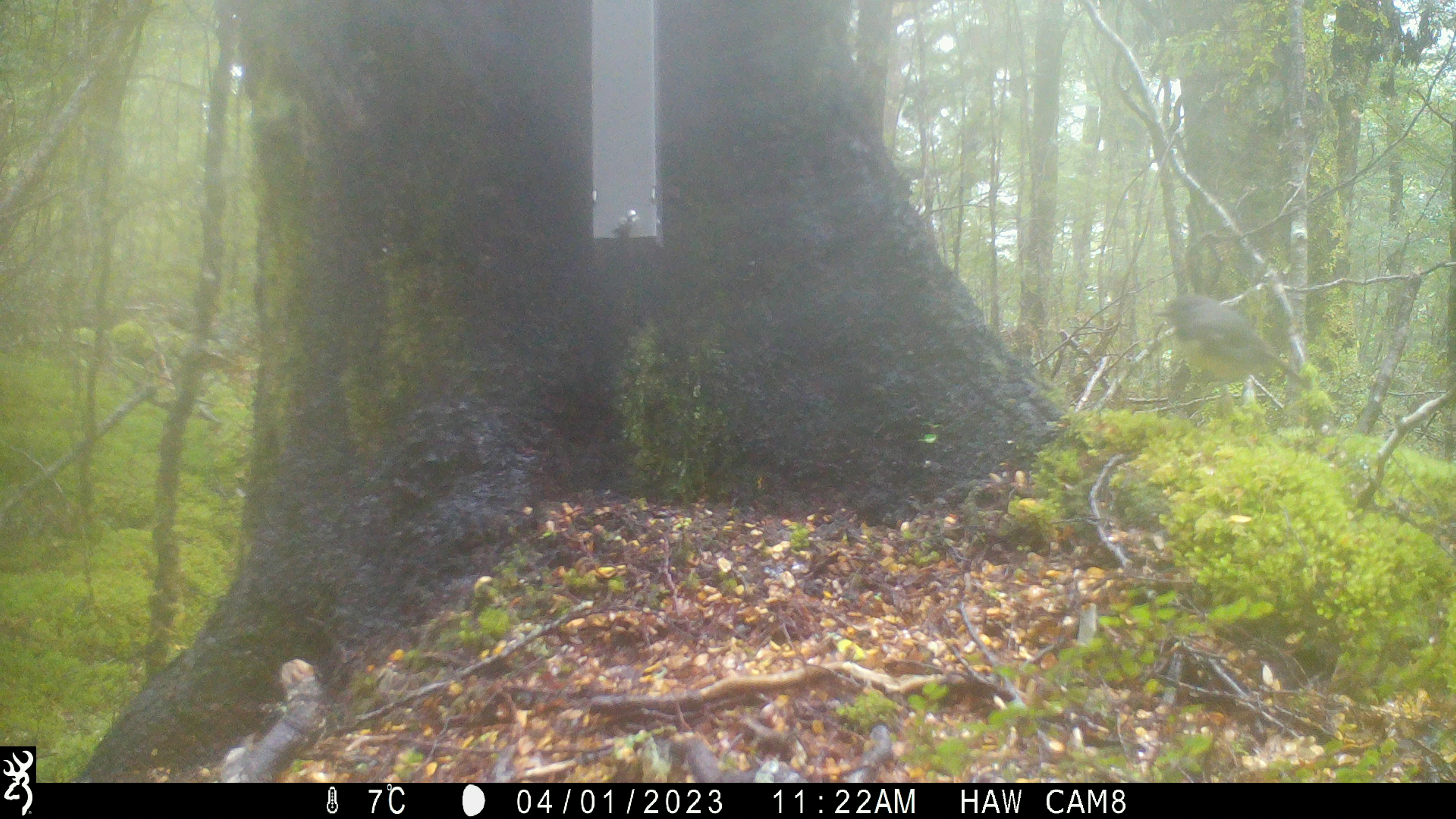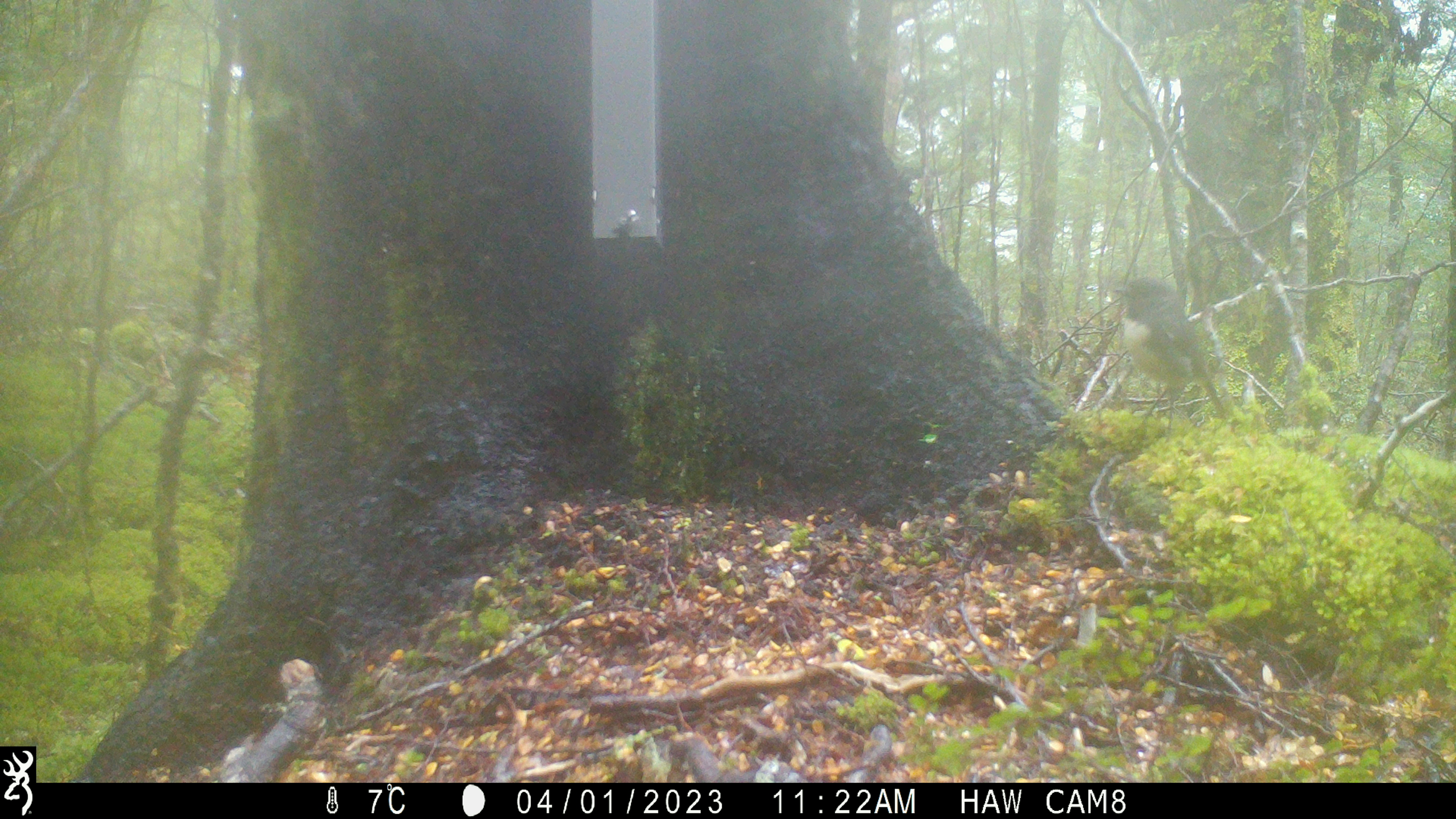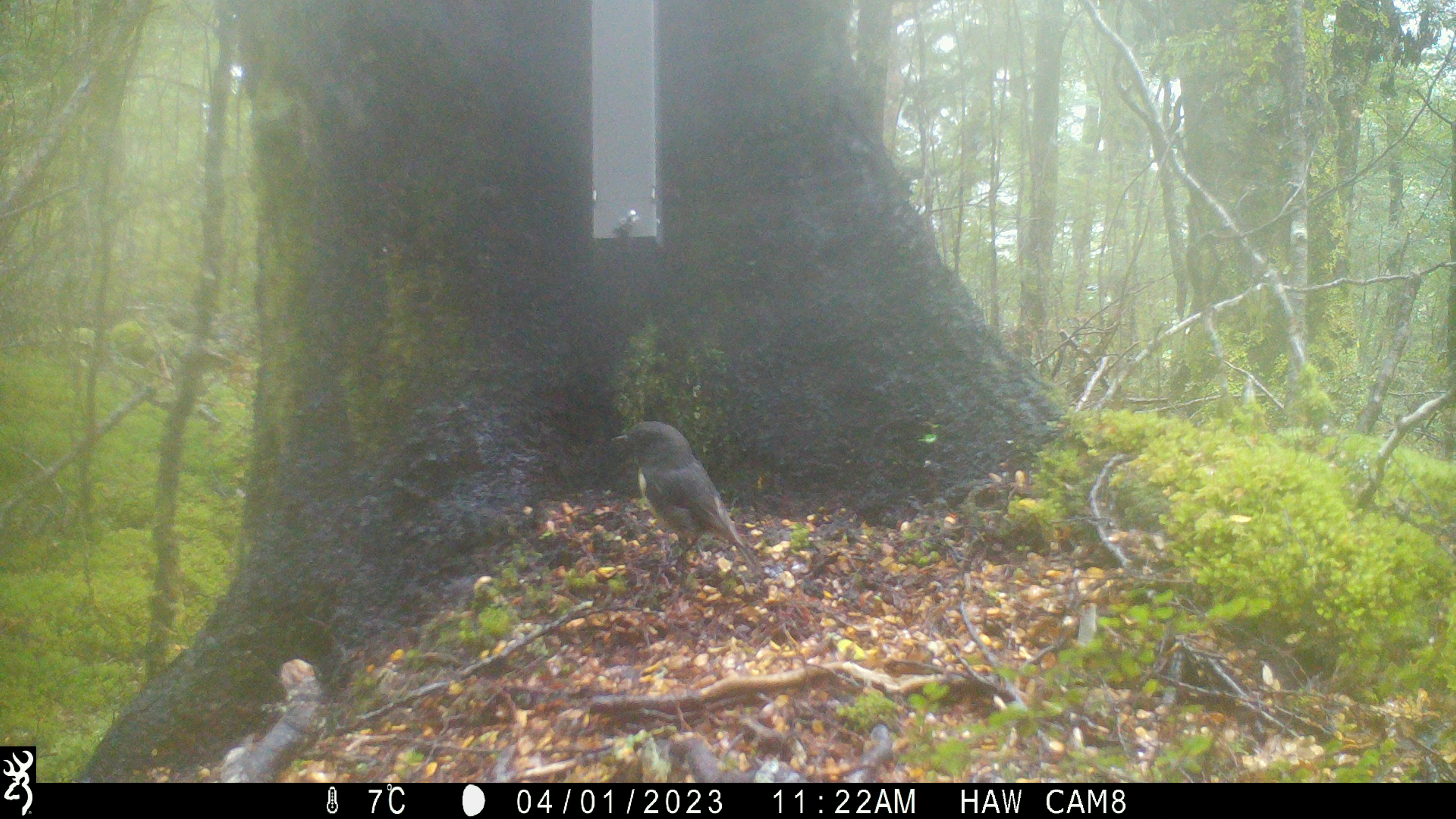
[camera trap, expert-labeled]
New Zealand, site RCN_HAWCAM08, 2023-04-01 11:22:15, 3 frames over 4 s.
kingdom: Animalia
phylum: Chordata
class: Aves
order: Passeriformes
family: Petroicidae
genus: Petroica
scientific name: Petroica australis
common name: new zealand robin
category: robin